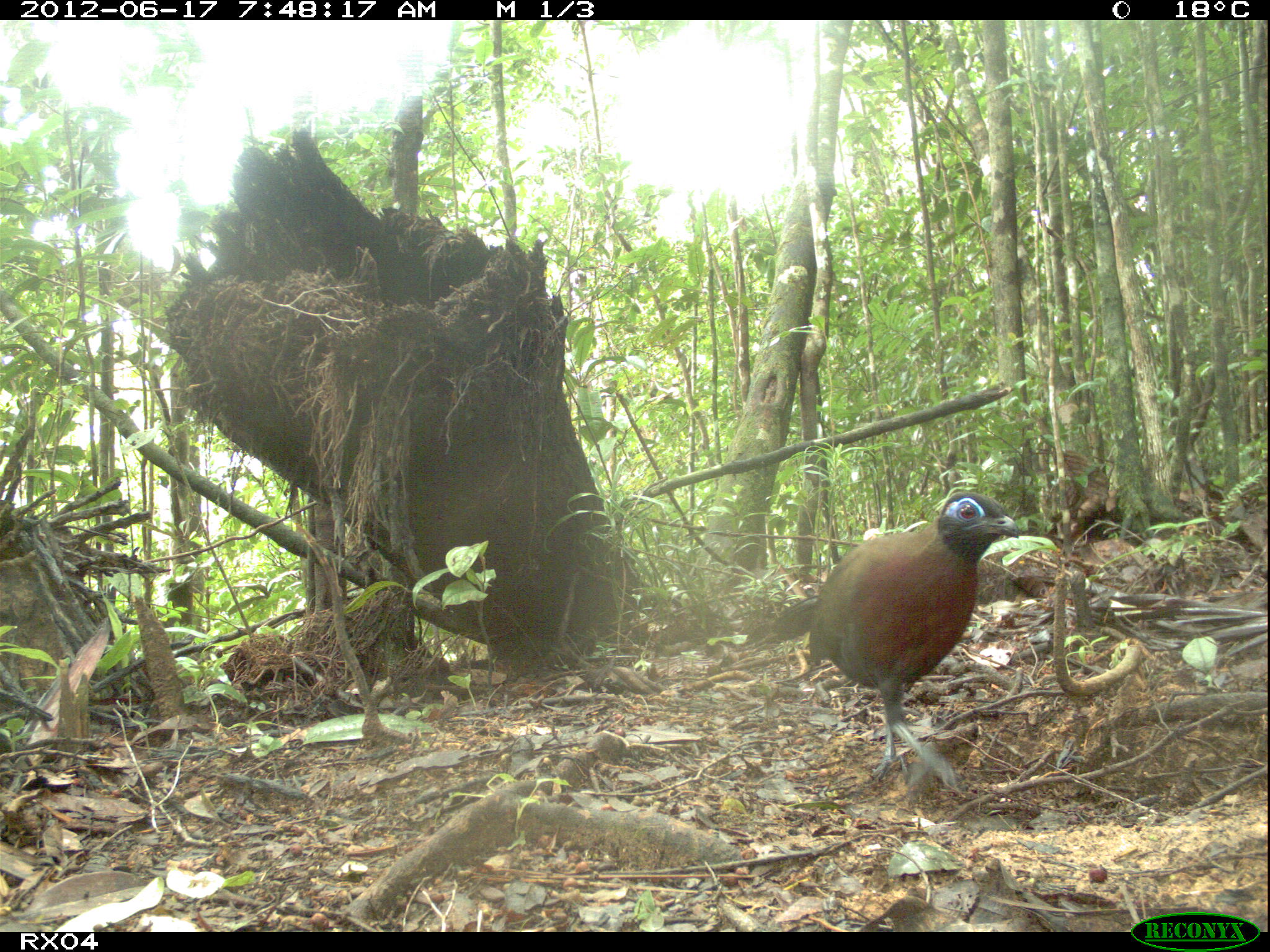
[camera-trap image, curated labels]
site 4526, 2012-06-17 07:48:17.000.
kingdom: Animalia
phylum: Chordata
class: Aves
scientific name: Aves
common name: bird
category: unknown bird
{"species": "unknown bird (bird) (Aves)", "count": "1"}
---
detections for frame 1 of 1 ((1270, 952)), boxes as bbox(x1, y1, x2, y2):
unknown bird: bbox(770, 490, 1019, 793)